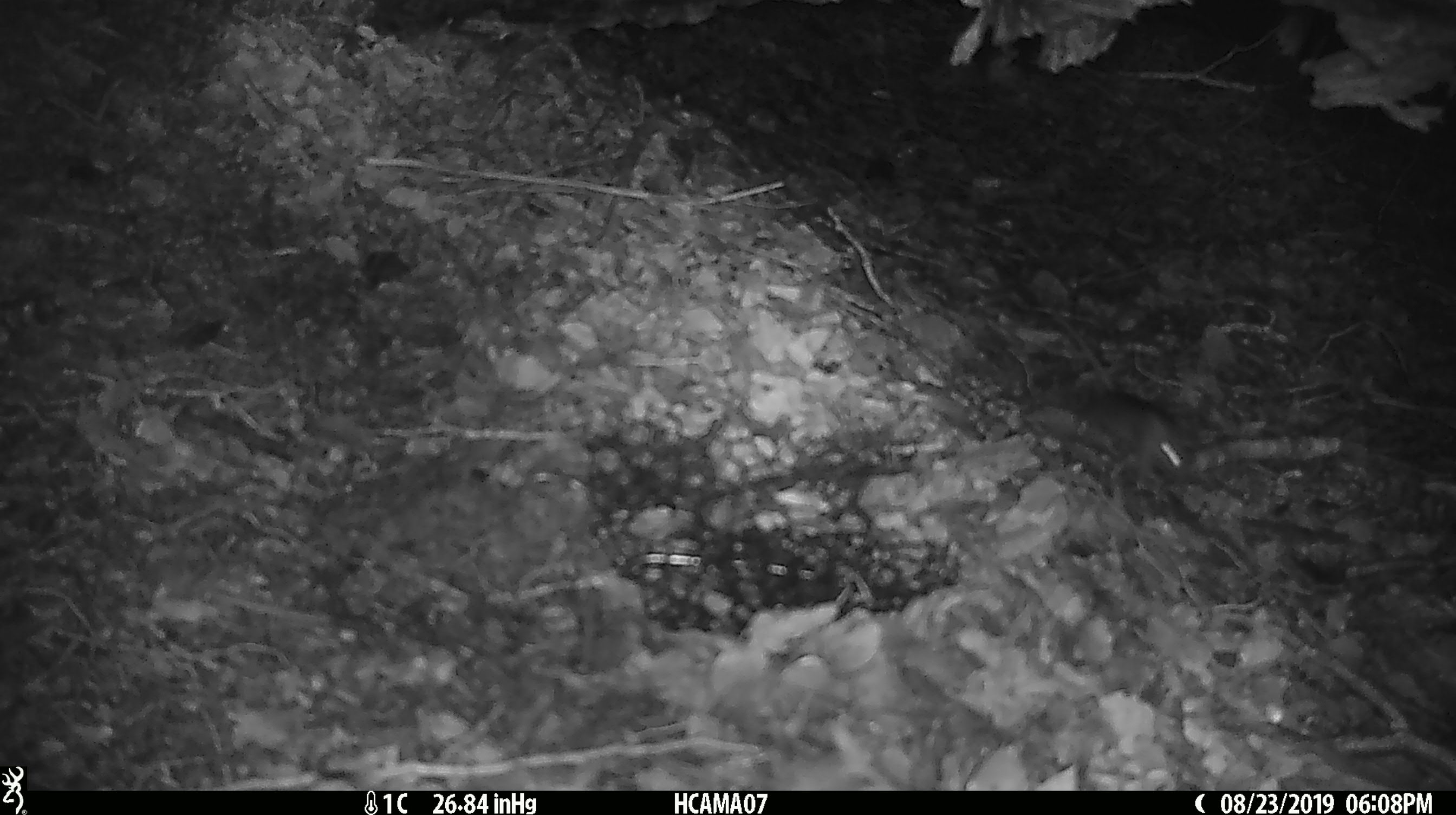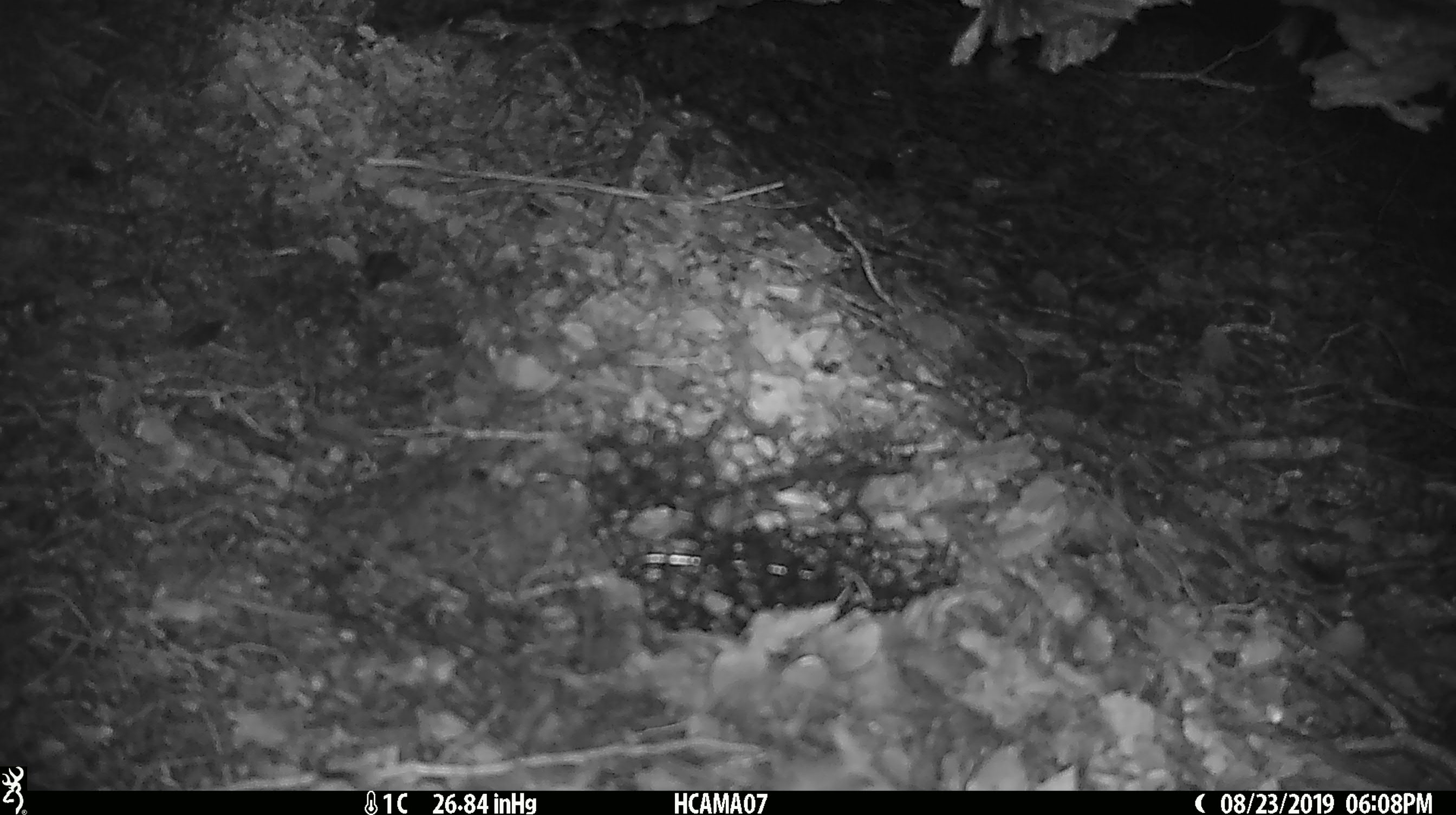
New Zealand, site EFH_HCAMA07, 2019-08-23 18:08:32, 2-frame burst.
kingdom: Animalia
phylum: Chordata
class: Mammalia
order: Rodentia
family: Muridae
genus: Mus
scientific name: Mus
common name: mouse